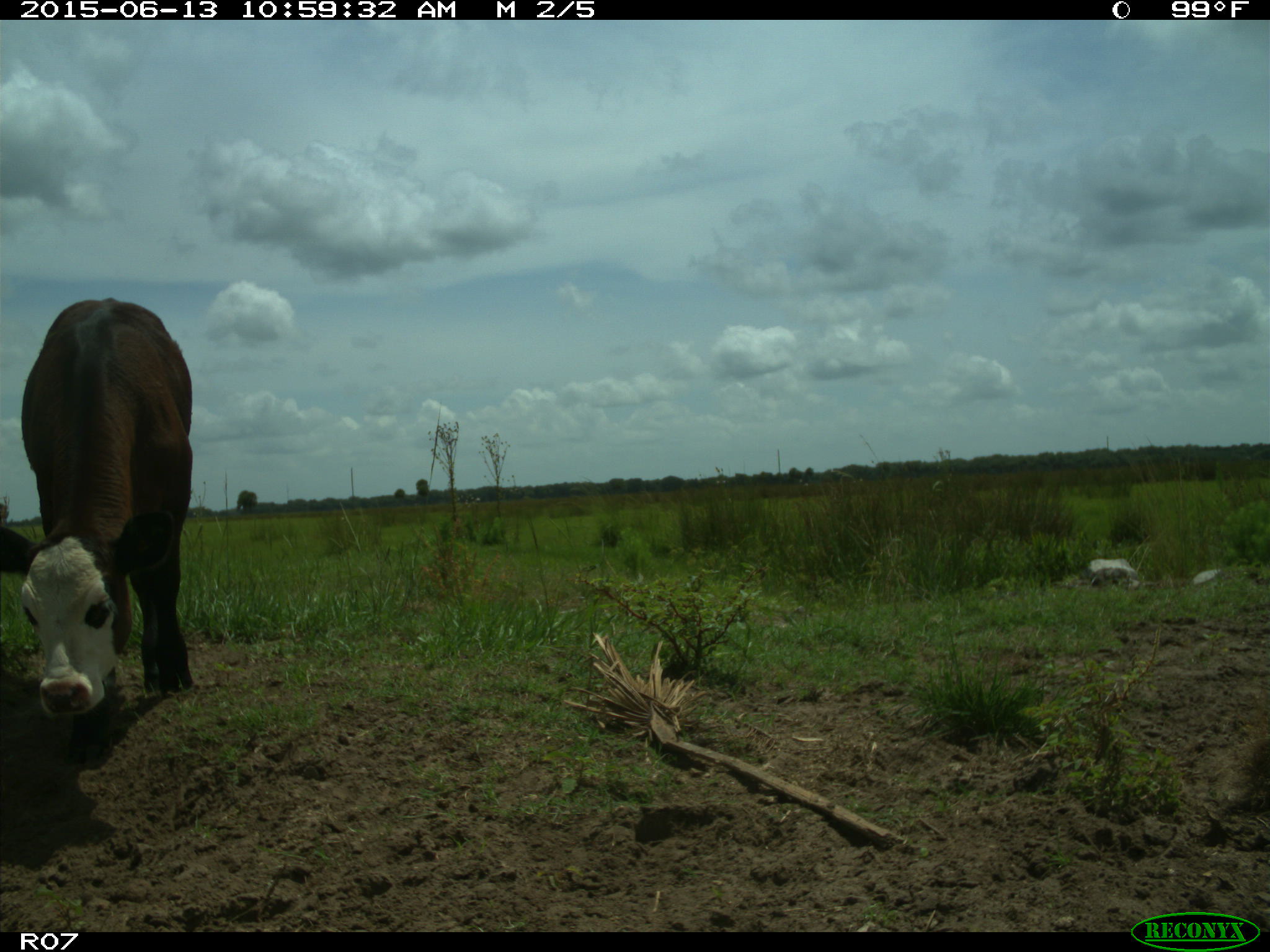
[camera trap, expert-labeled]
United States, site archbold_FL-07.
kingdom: Animalia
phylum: Chordata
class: Mammalia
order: Artiodactyla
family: Bovidae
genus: Bos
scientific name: Bos taurus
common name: domestic cow